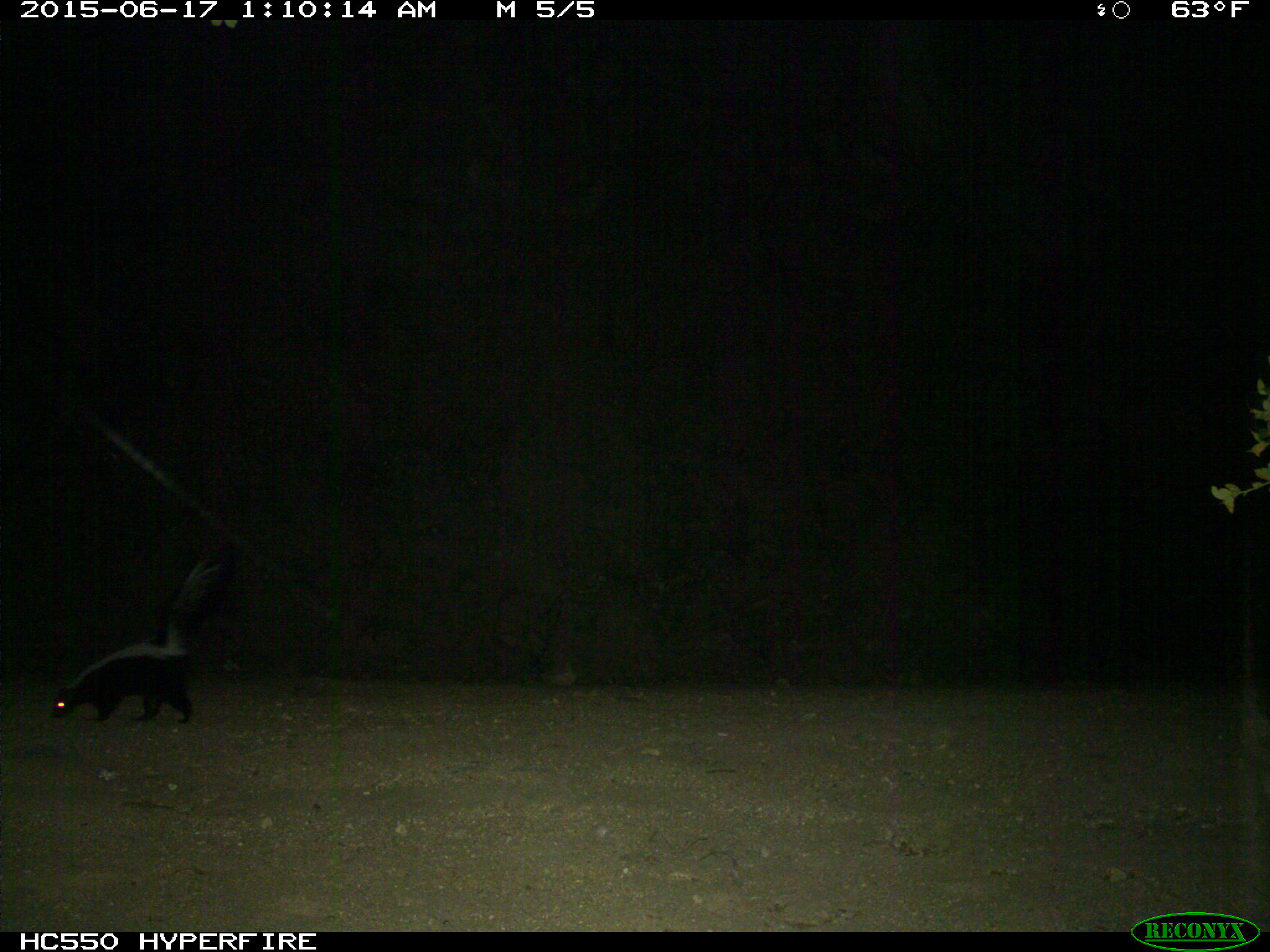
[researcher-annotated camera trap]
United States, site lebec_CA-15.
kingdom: Animalia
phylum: Chordata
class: Mammalia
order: Carnivora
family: Mephitidae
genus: Mephitis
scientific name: Mephitis mephitis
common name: striped skunk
Mephitis mephitis (striped skunk).